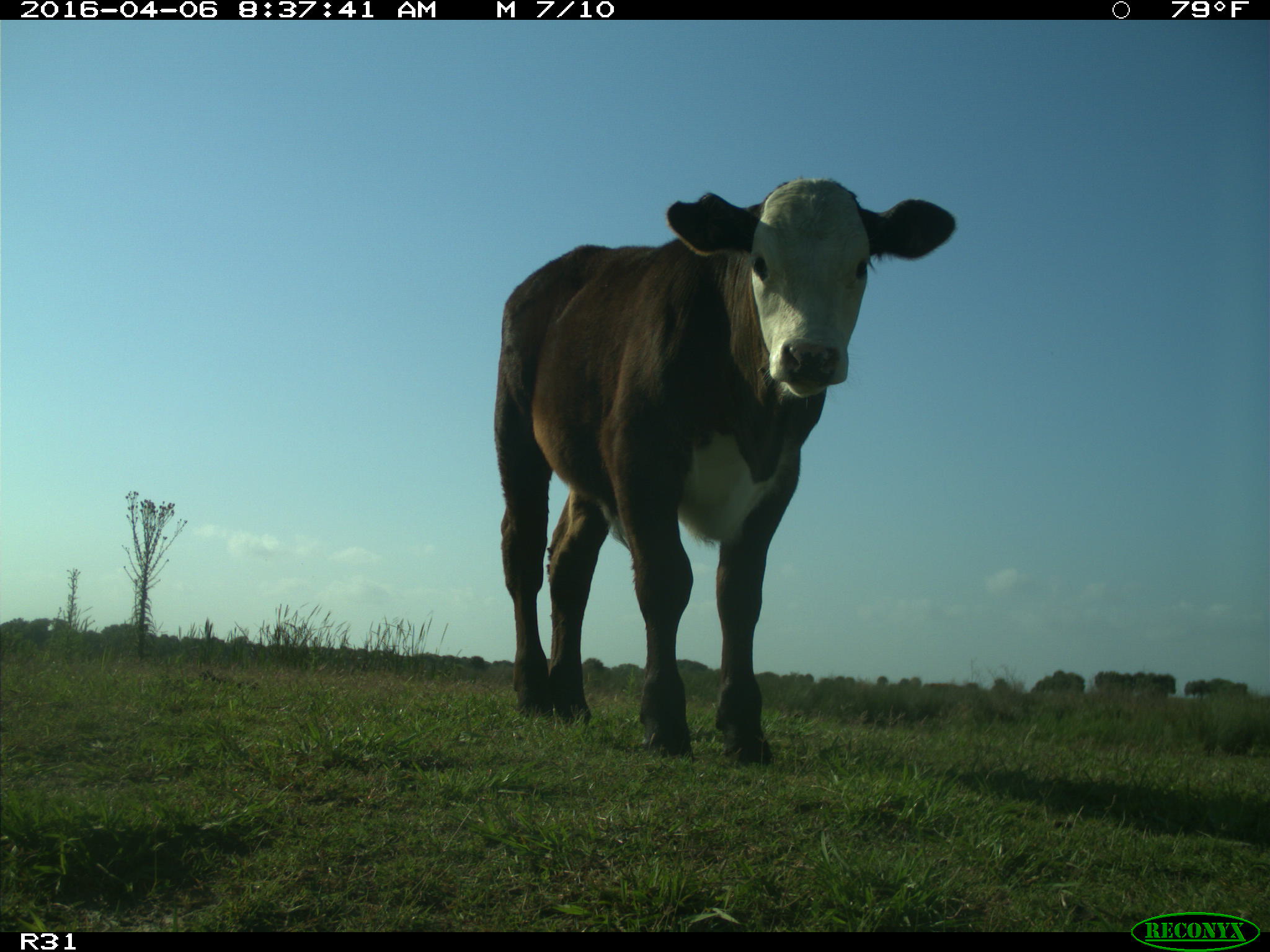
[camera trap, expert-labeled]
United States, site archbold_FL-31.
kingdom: Animalia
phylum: Chordata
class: Mammalia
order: Artiodactyla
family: Bovidae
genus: Bos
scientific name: Bos taurus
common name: domestic cow